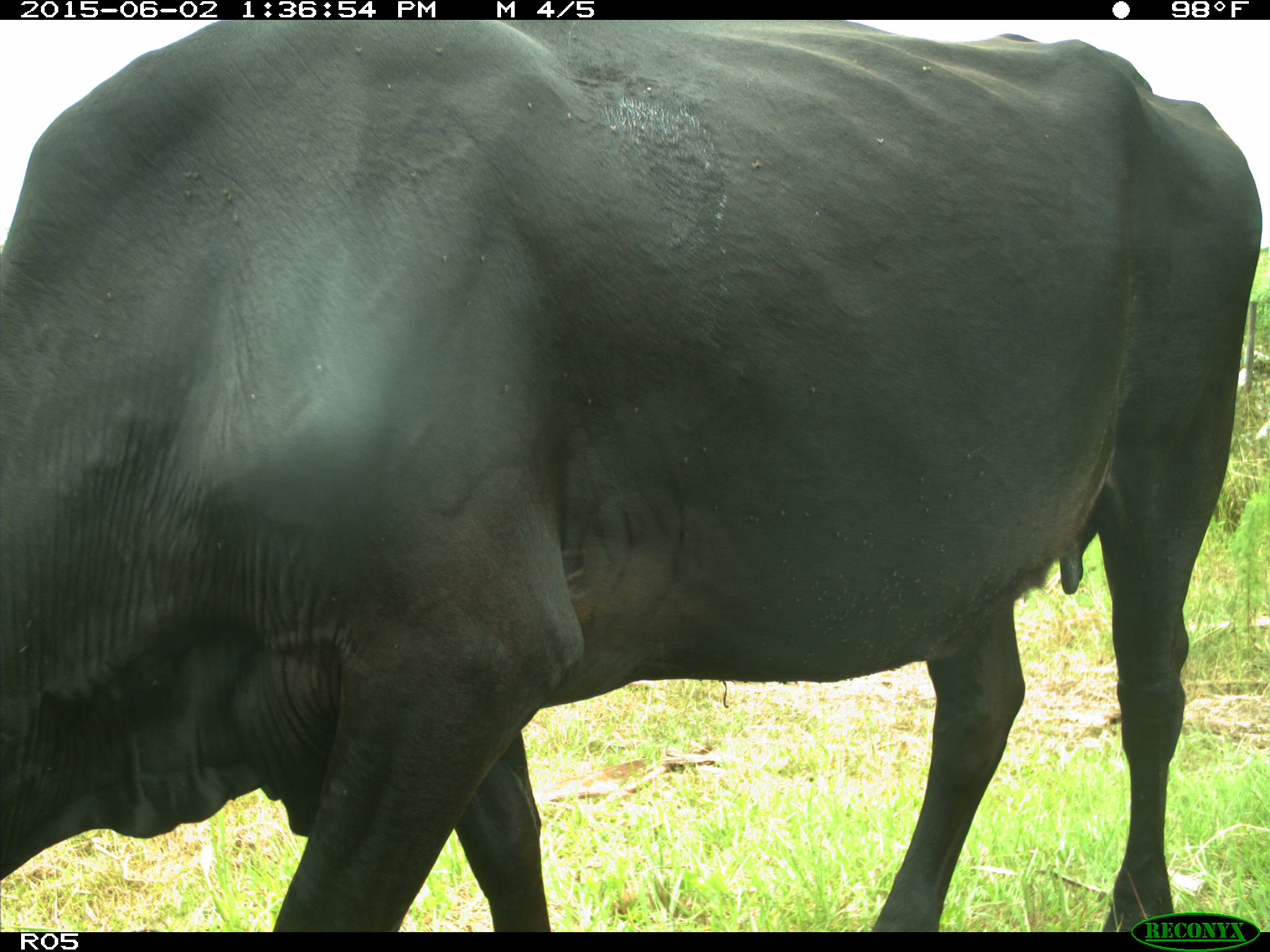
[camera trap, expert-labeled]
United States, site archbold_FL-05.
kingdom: Animalia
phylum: Chordata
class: Mammalia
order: Artiodactyla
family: Bovidae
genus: Bos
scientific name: Bos taurus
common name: domestic cow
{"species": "Bos taurus (domestic cow)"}